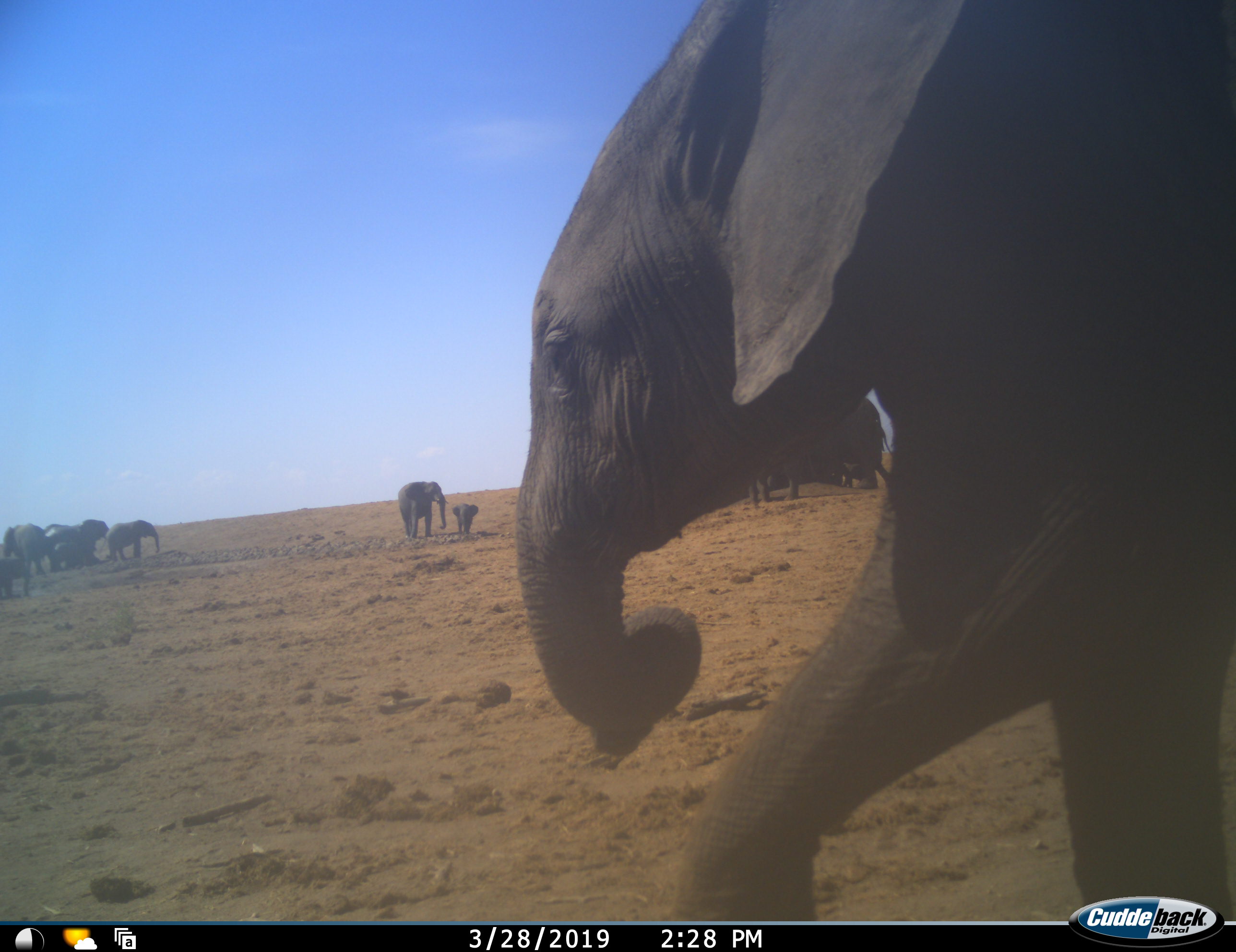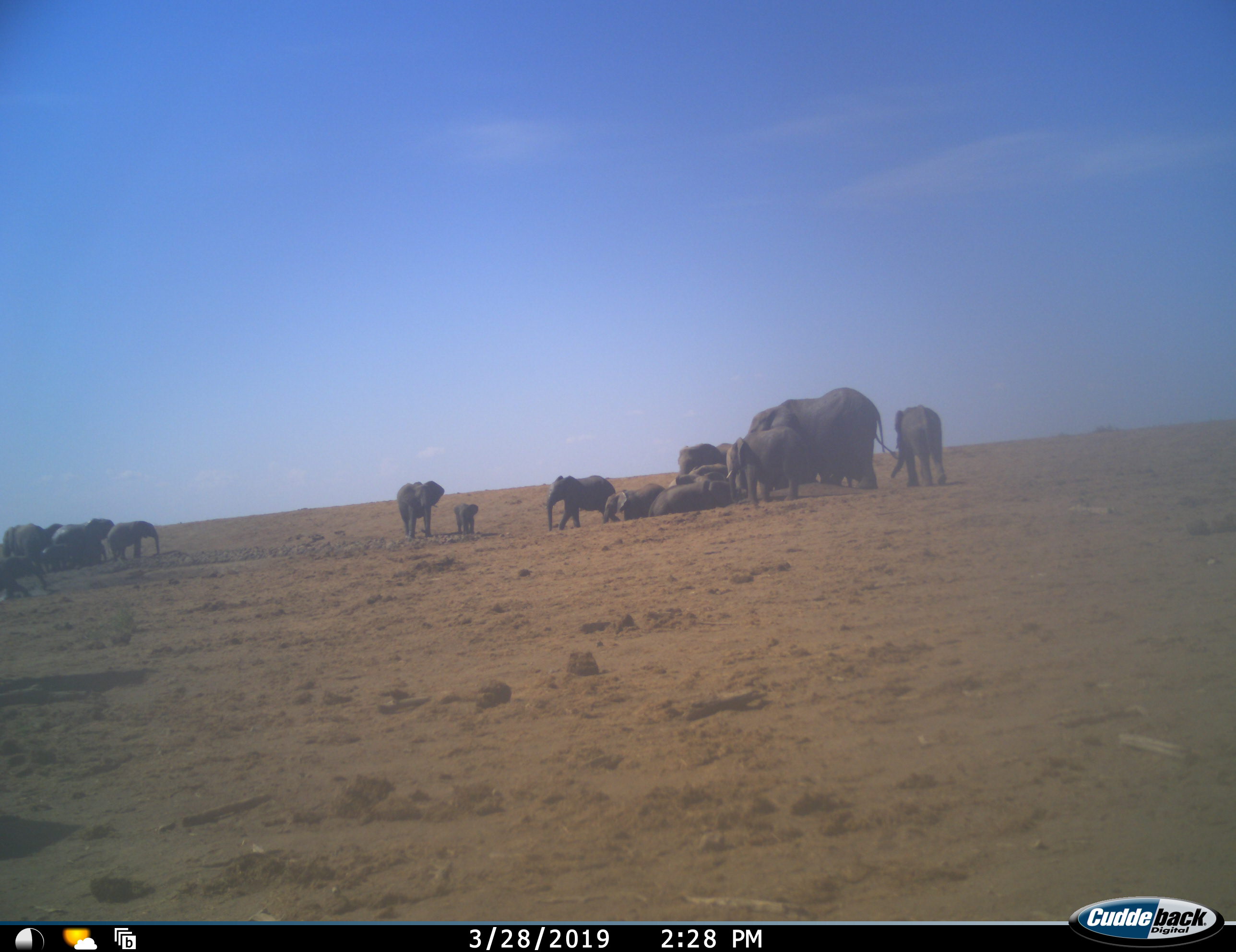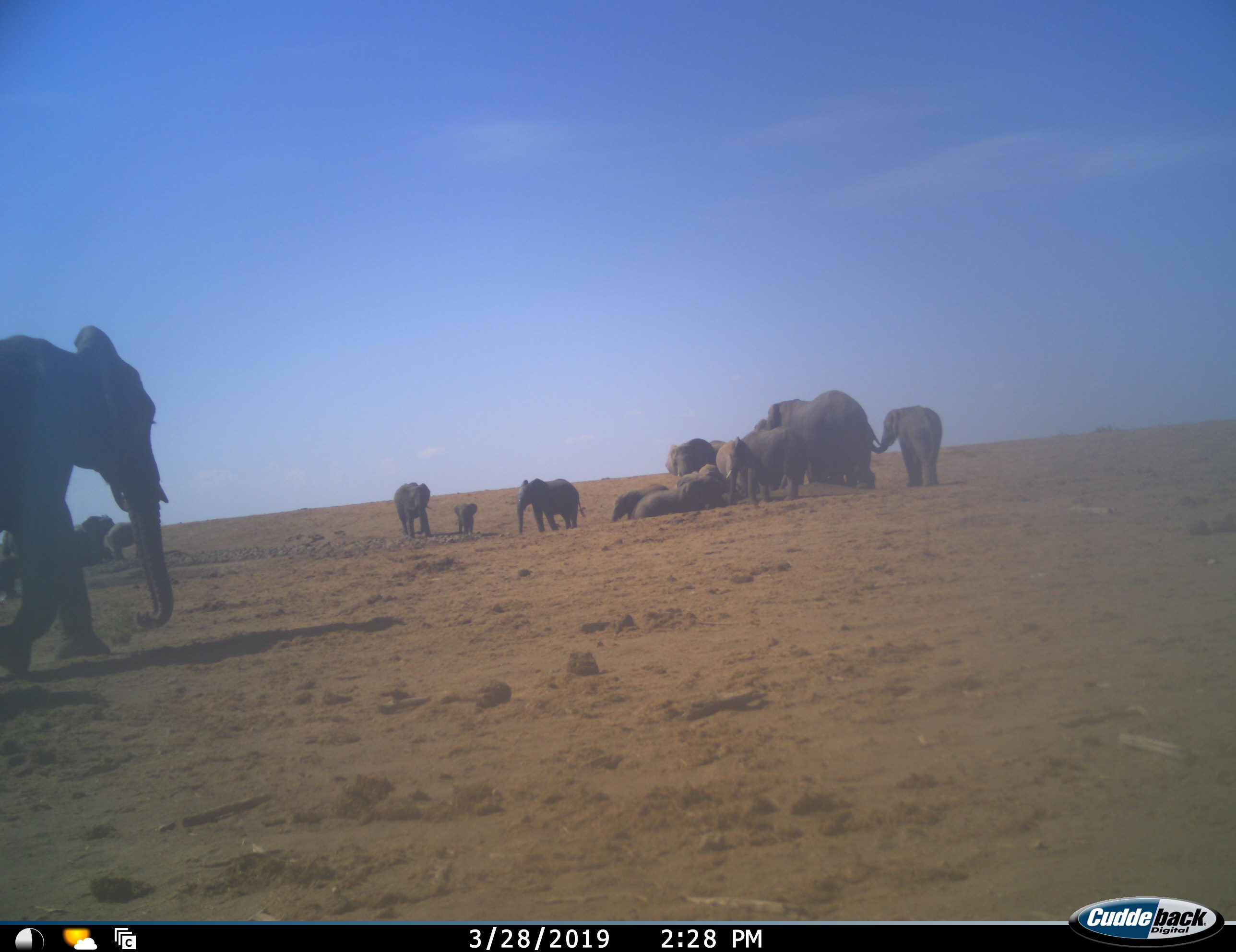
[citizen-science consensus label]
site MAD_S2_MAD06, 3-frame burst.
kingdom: Animalia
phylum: Chordata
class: Mammalia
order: Proboscidea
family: Elephantidae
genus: Loxodonta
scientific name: Loxodonta africana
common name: african bush elephant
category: elephant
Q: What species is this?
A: Elephant (african bush elephant) (Loxodonta africana).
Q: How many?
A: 11-50.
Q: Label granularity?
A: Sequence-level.